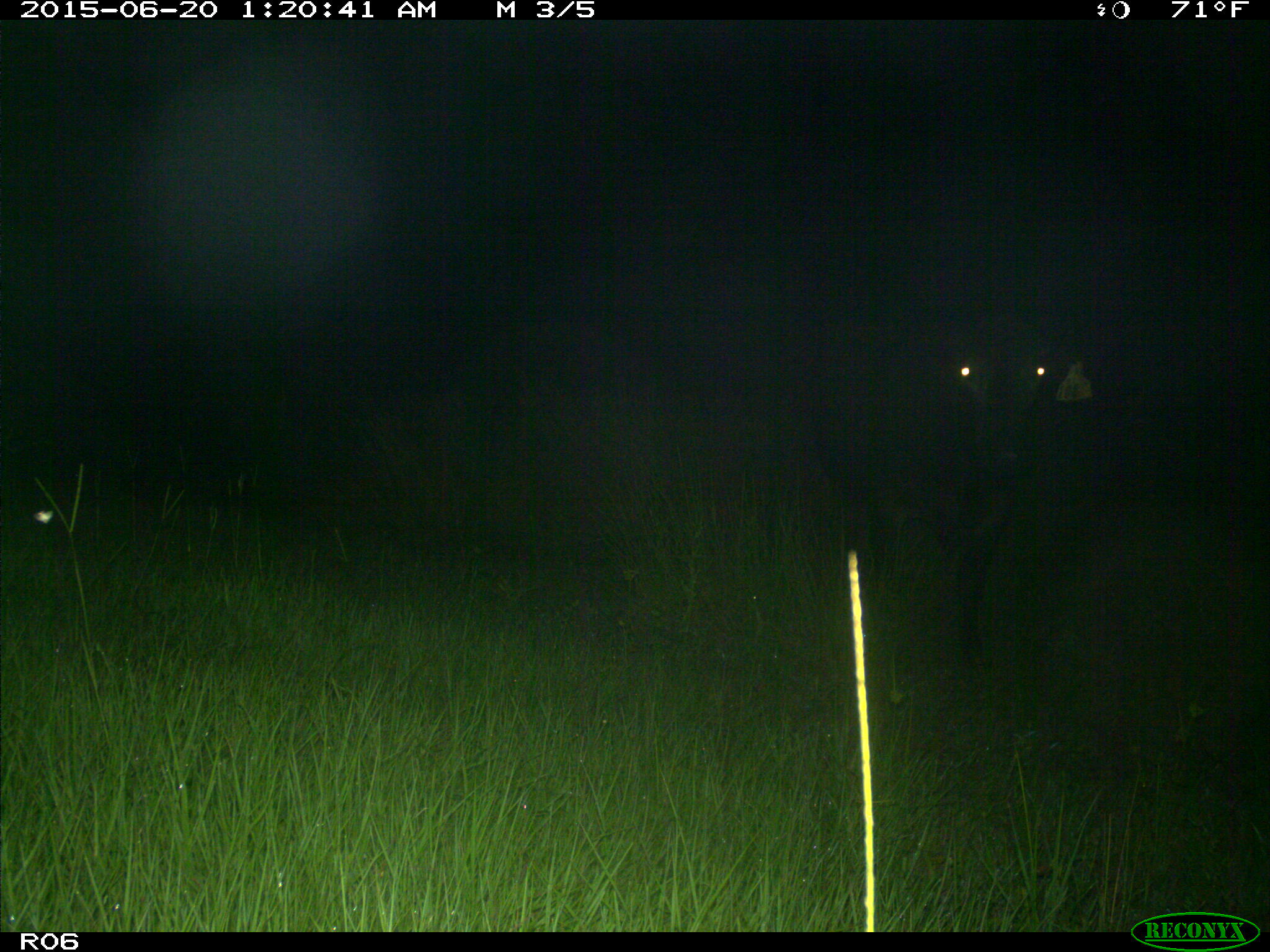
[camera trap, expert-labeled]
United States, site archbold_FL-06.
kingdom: Animalia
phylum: Chordata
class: Mammalia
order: Artiodactyla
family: Bovidae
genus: Bos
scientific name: Bos taurus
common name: domestic cow